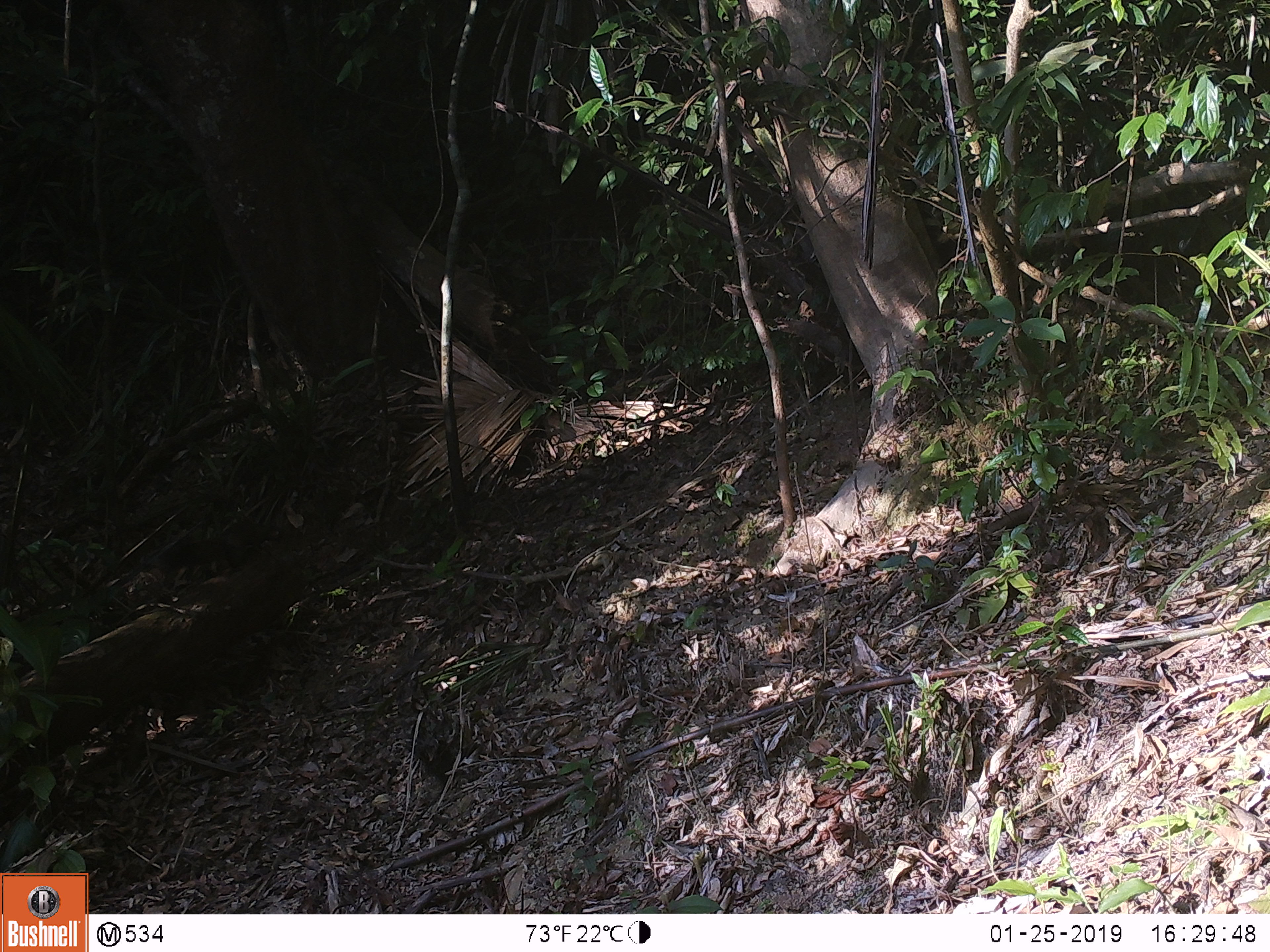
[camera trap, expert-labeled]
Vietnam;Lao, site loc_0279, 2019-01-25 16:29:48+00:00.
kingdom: Animalia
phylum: Chordata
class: Mammalia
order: Rodentia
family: Sciuridae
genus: Callosciurus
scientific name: Callosciurus erythraeus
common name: pallas's squirrel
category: pallass squirrel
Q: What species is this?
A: Pallass squirrel (pallas's squirrel) (Callosciurus erythraeus).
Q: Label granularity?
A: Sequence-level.